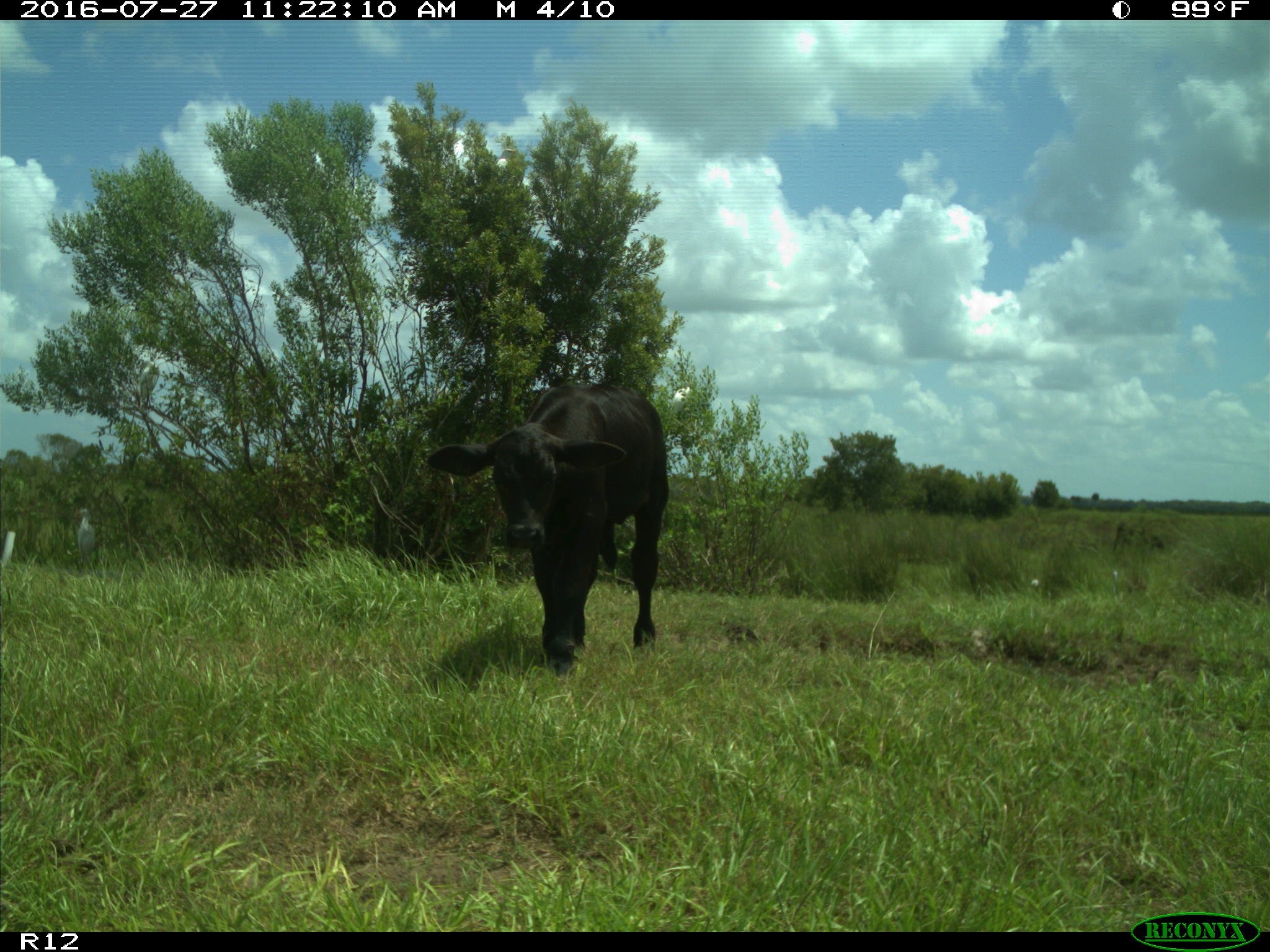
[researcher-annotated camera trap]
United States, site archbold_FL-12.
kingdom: Animalia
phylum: Chordata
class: Mammalia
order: Artiodactyla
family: Bovidae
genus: Bos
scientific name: Bos taurus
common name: domestic cow